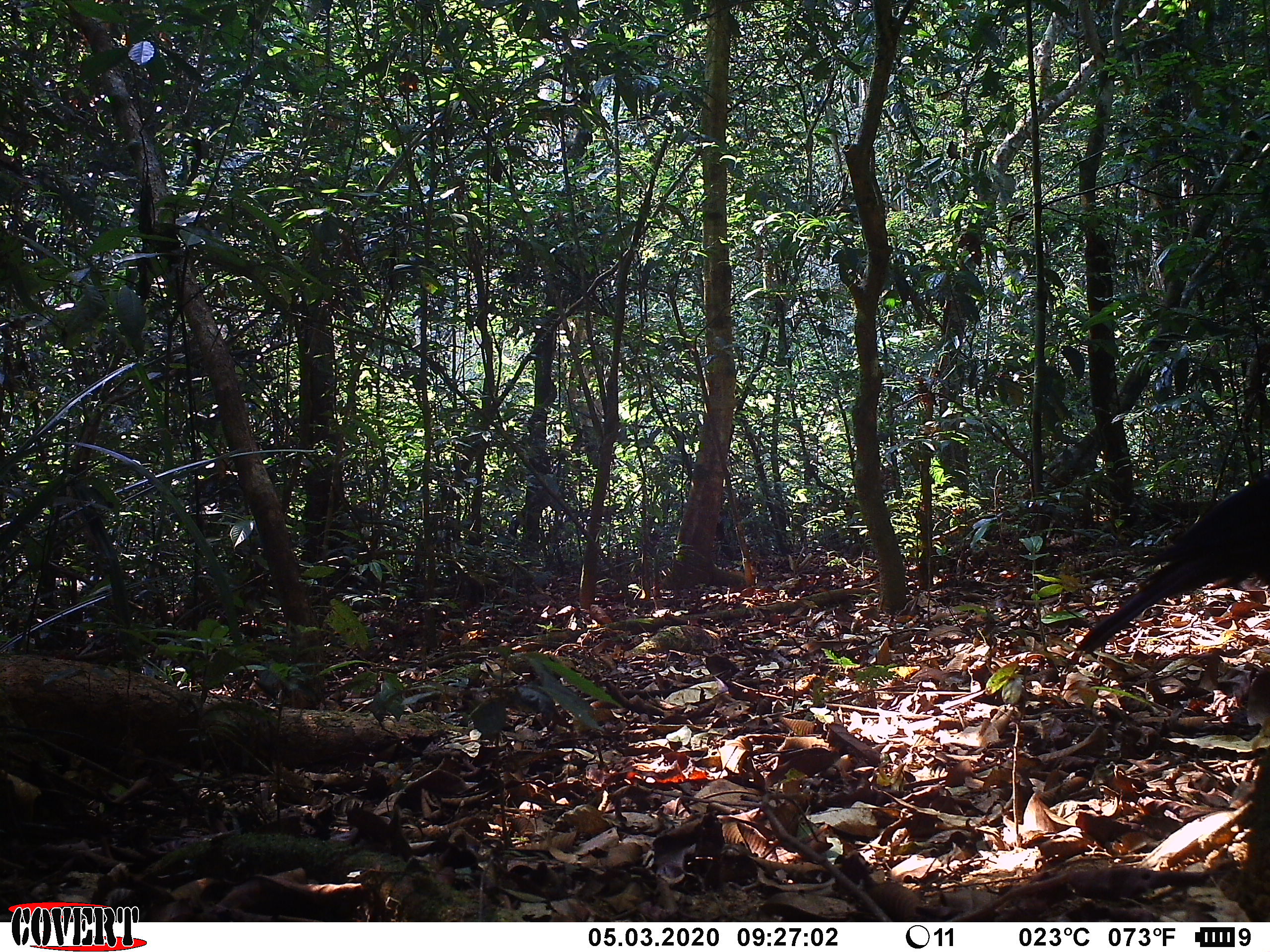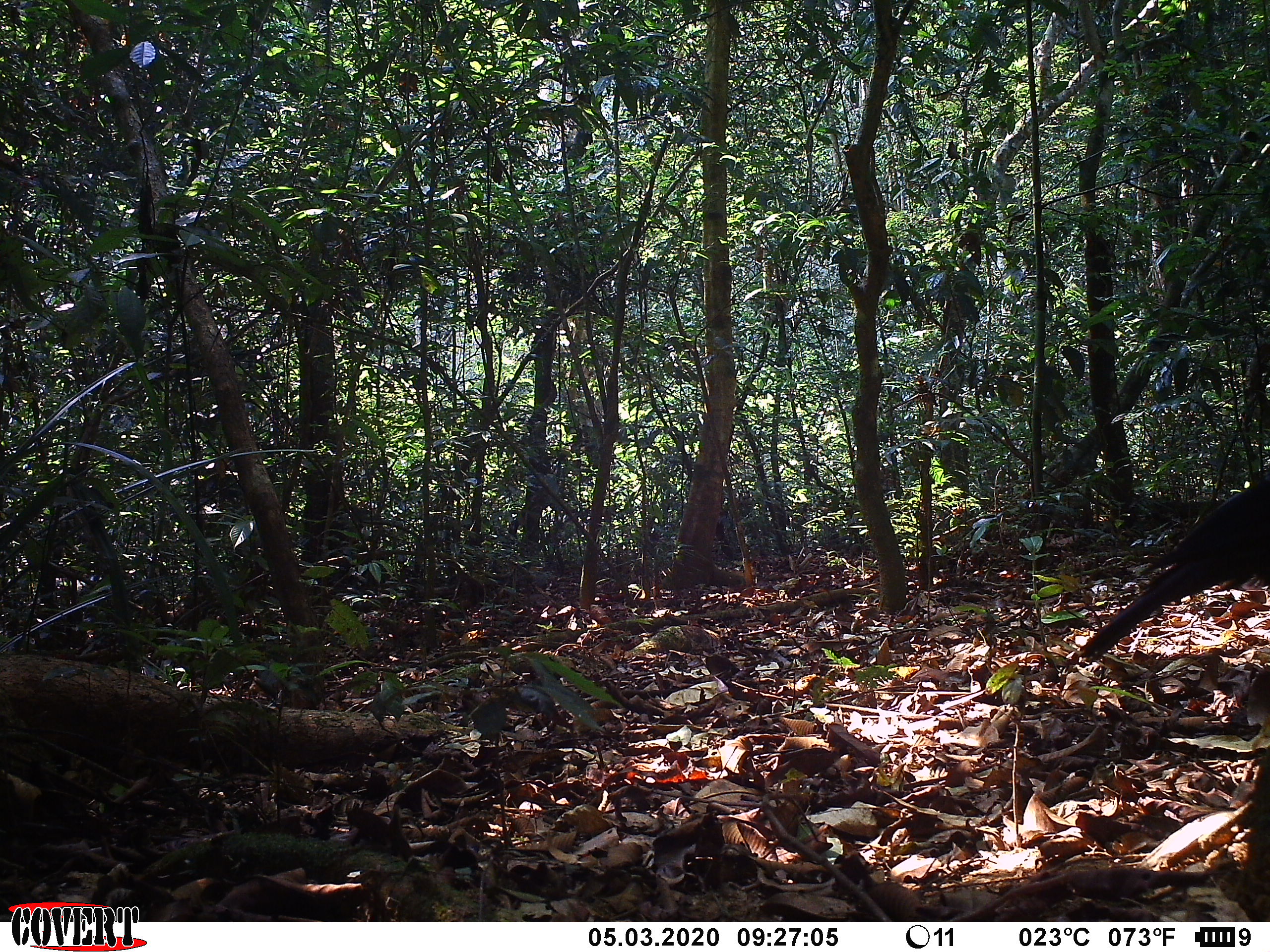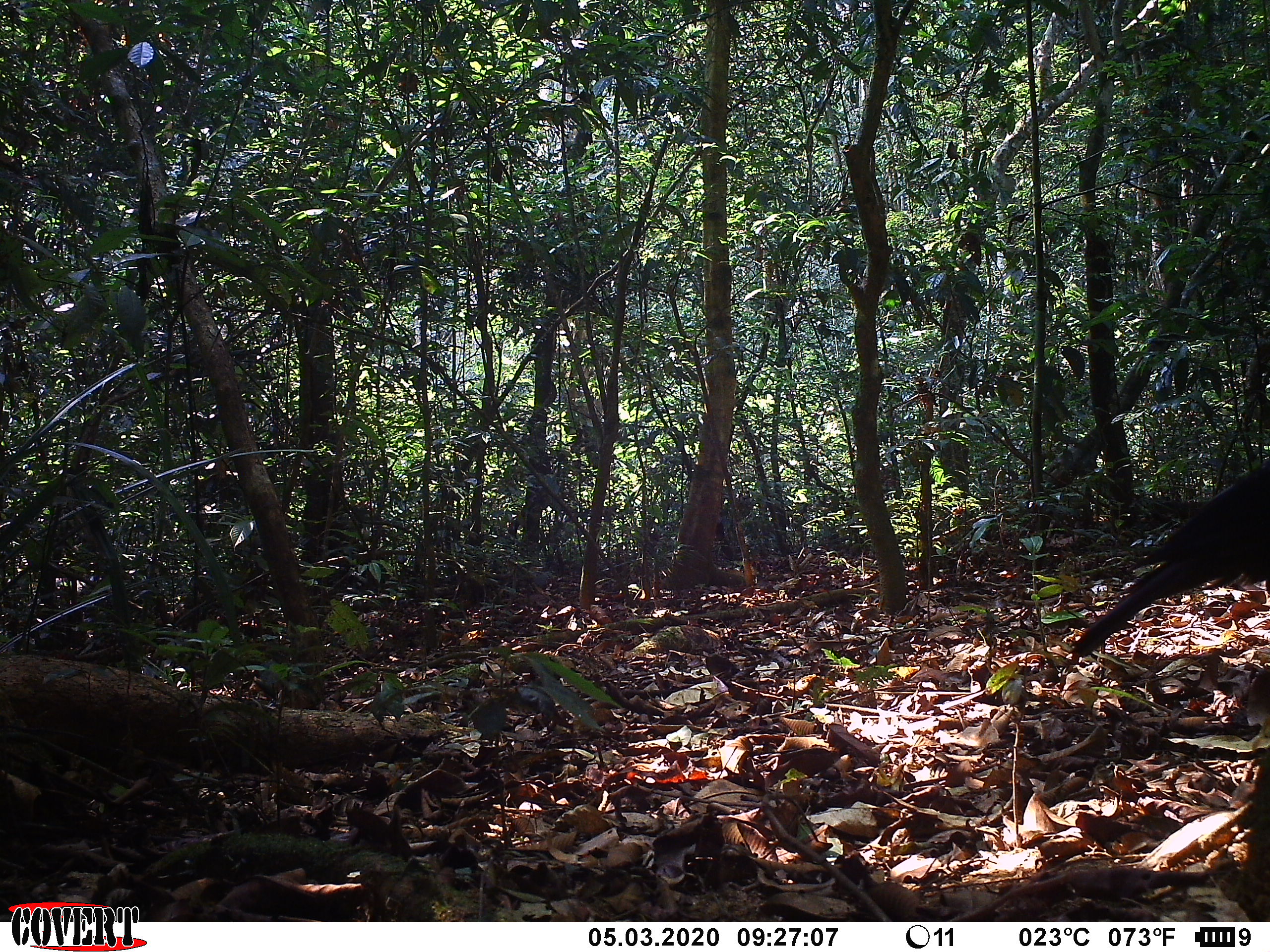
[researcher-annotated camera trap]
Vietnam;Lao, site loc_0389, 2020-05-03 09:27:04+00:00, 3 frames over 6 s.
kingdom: Animalia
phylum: Chordata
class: Aves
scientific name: Aves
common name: bird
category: unidentified bird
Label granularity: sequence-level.